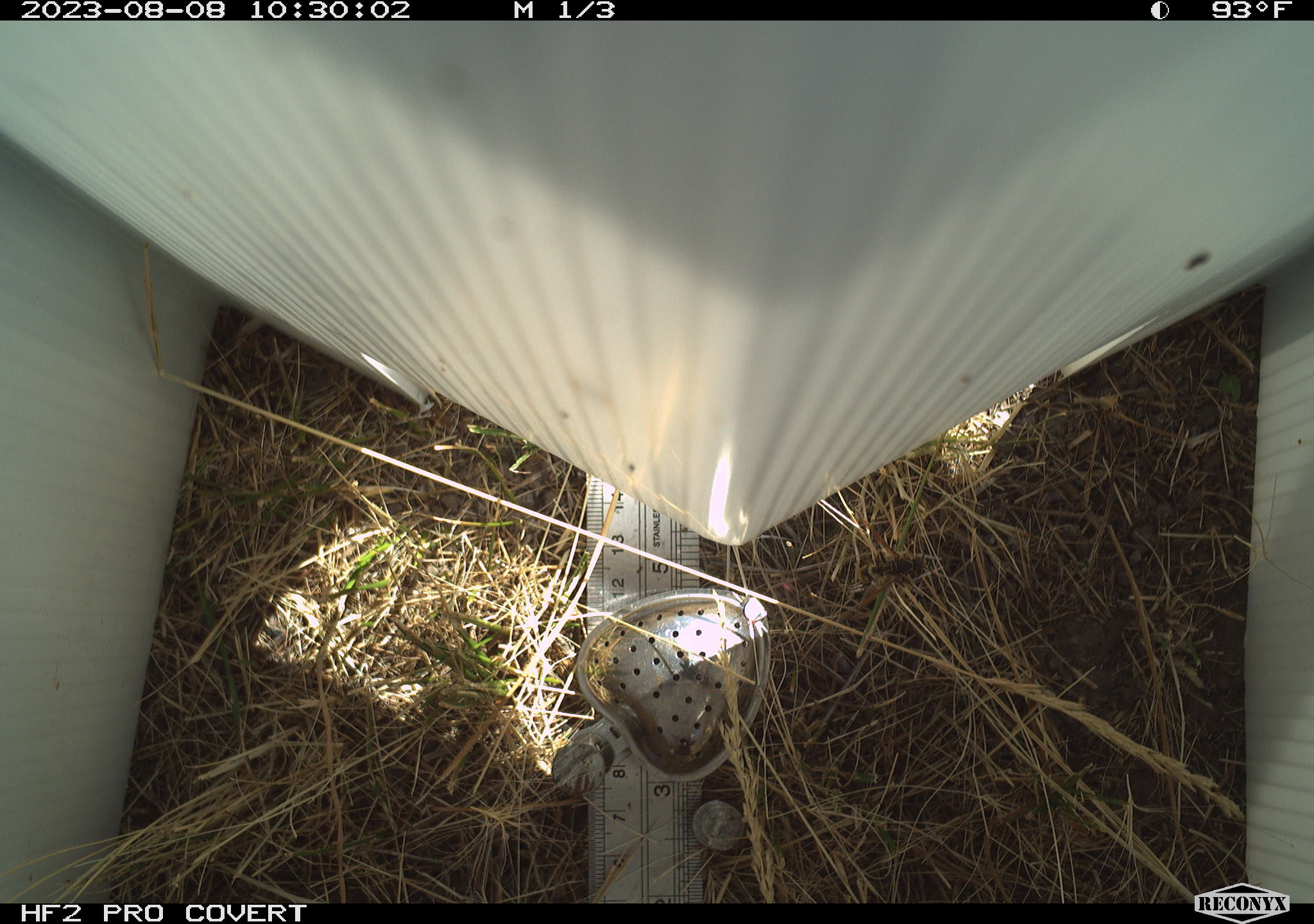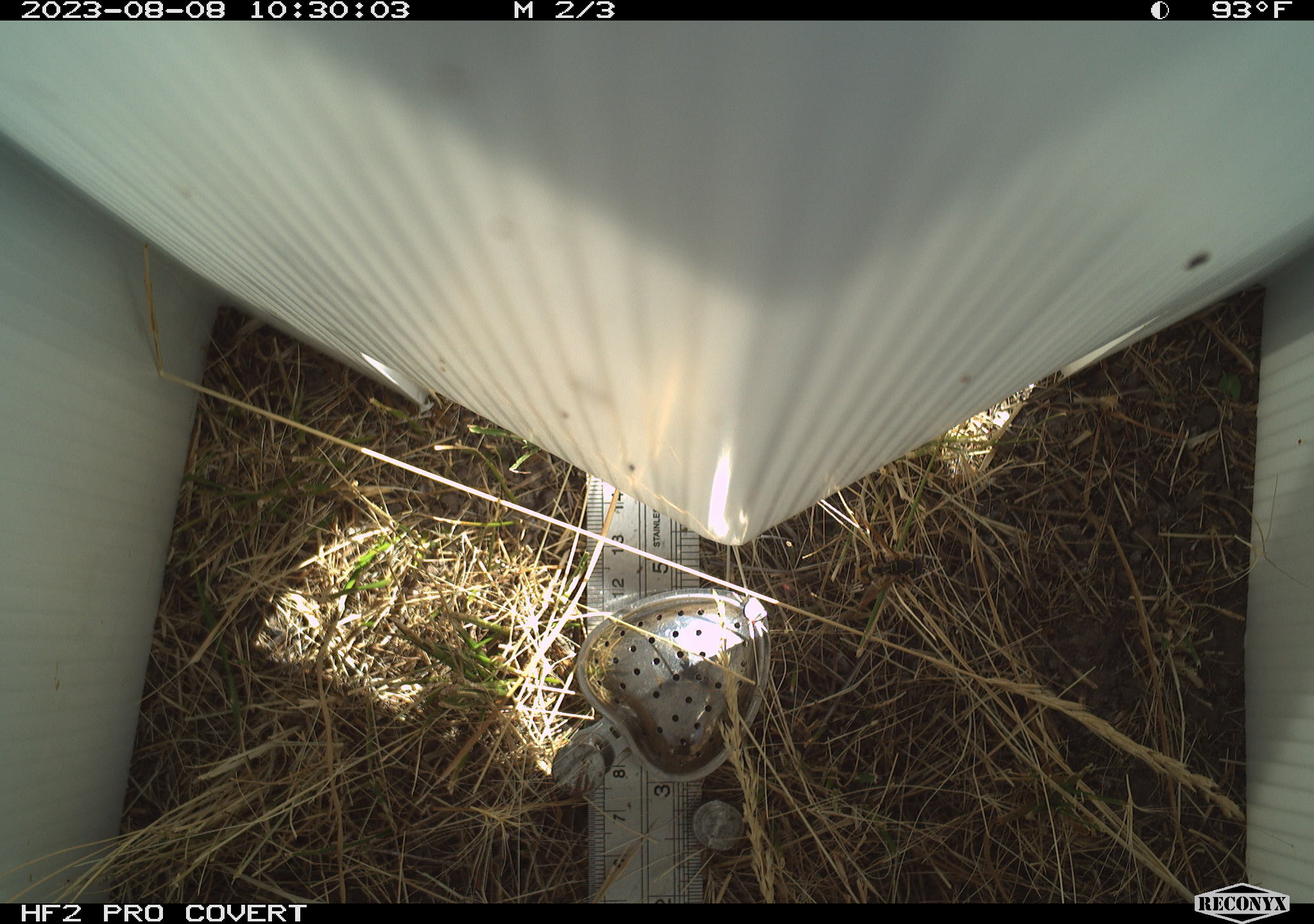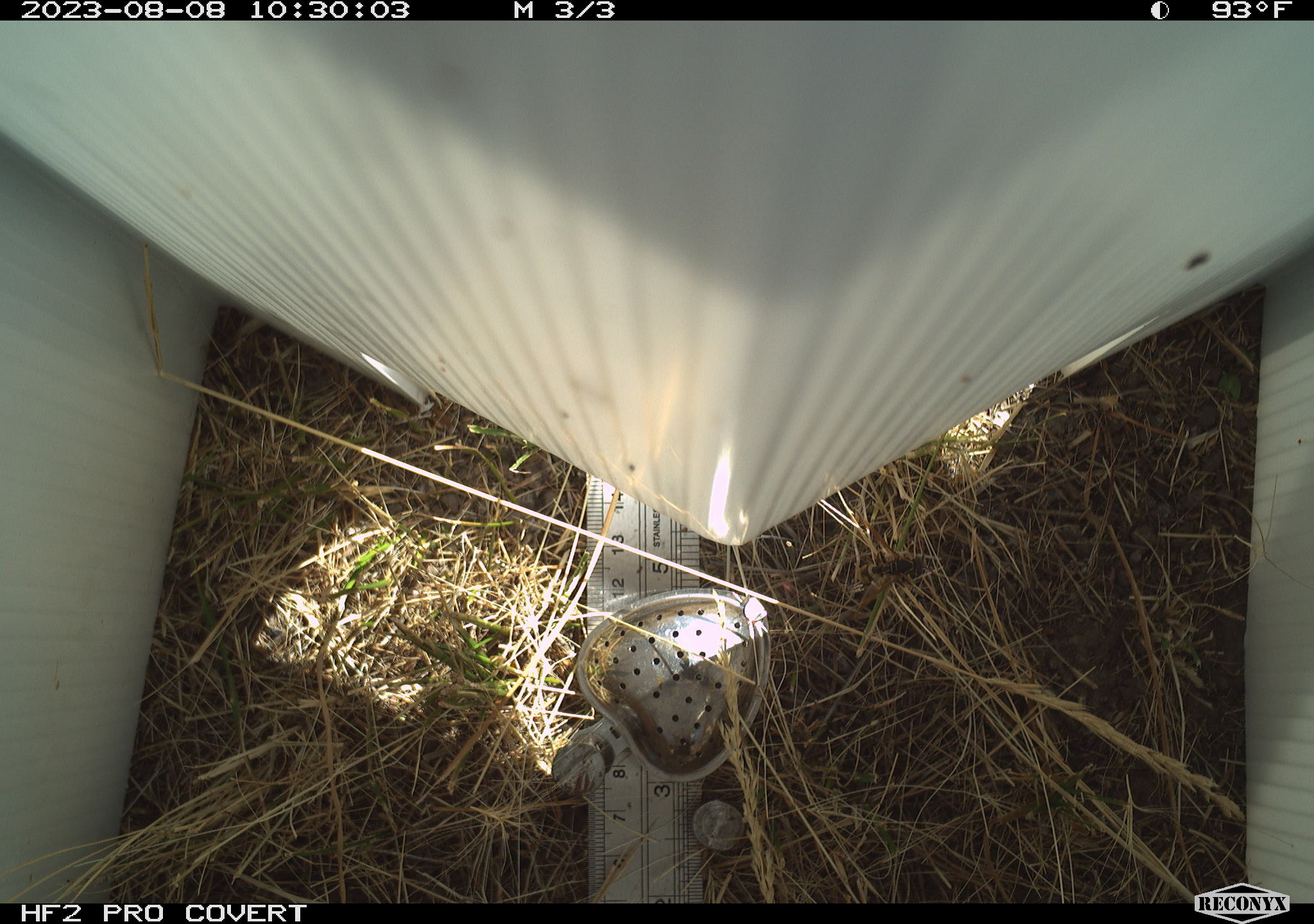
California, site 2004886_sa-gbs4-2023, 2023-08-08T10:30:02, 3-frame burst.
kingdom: Animalia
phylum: Arthropoda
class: Insecta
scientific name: Insecta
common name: insect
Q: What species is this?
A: Insect (Insecta).